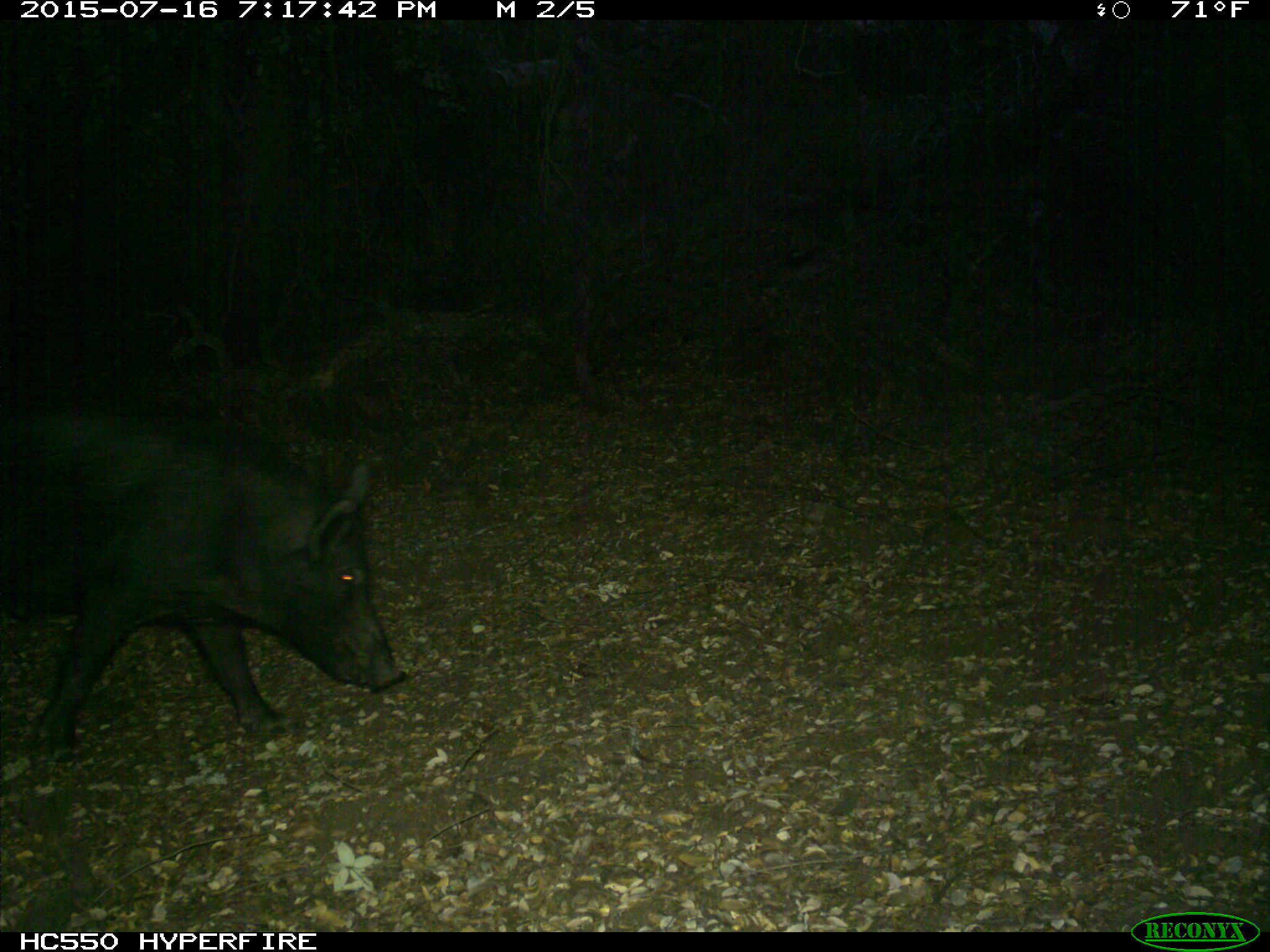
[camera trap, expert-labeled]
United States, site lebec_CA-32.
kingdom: Animalia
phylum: Chordata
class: Mammalia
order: Artiodactyla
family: Suidae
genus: Sus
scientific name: Sus scrofa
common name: wild boar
Sus scrofa (wild boar).